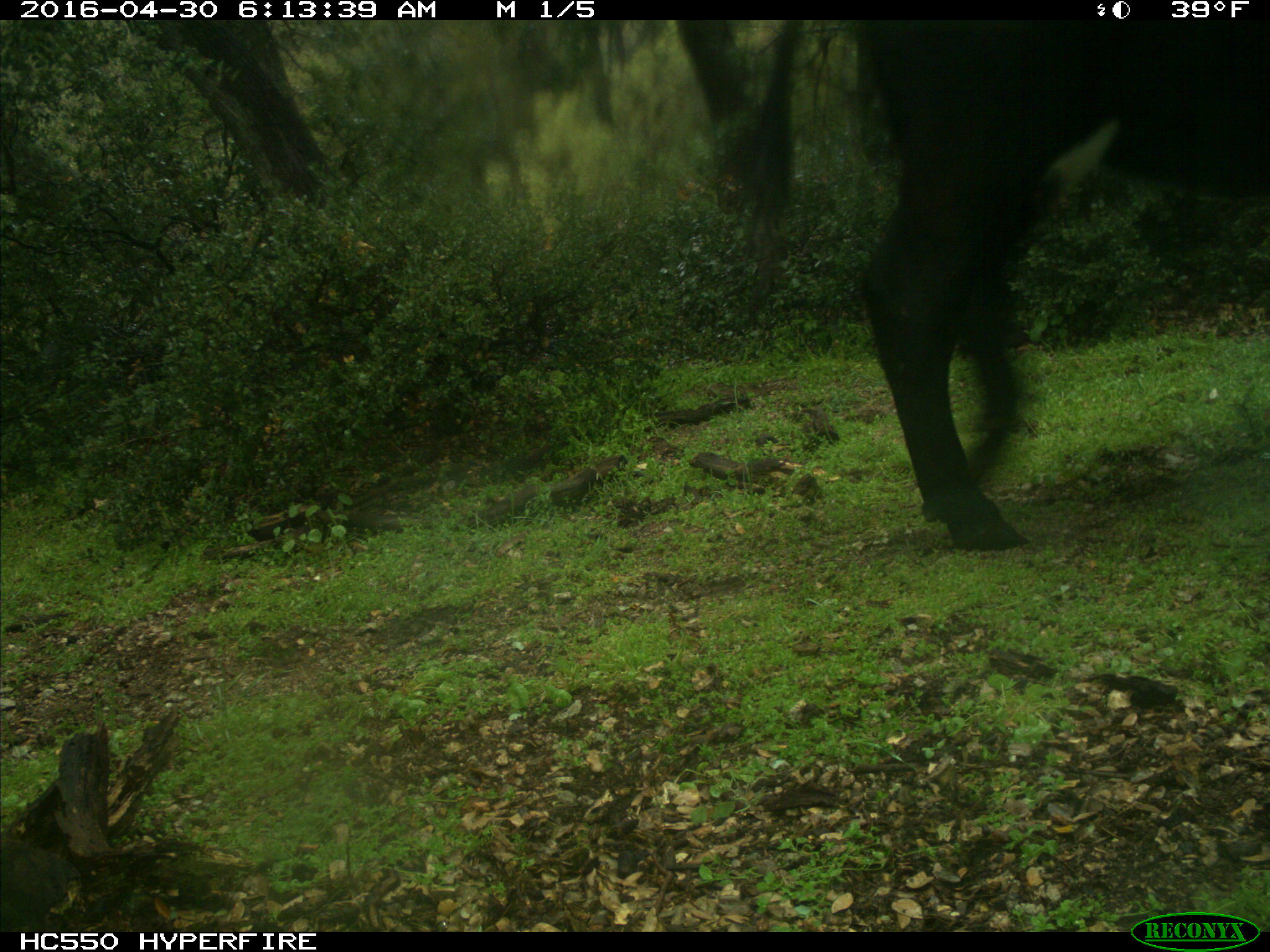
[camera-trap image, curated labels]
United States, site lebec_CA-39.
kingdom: Animalia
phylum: Chordata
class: Mammalia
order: Artiodactyla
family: Bovidae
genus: Bos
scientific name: Bos taurus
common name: domestic cow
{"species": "Bos taurus (domestic cow)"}